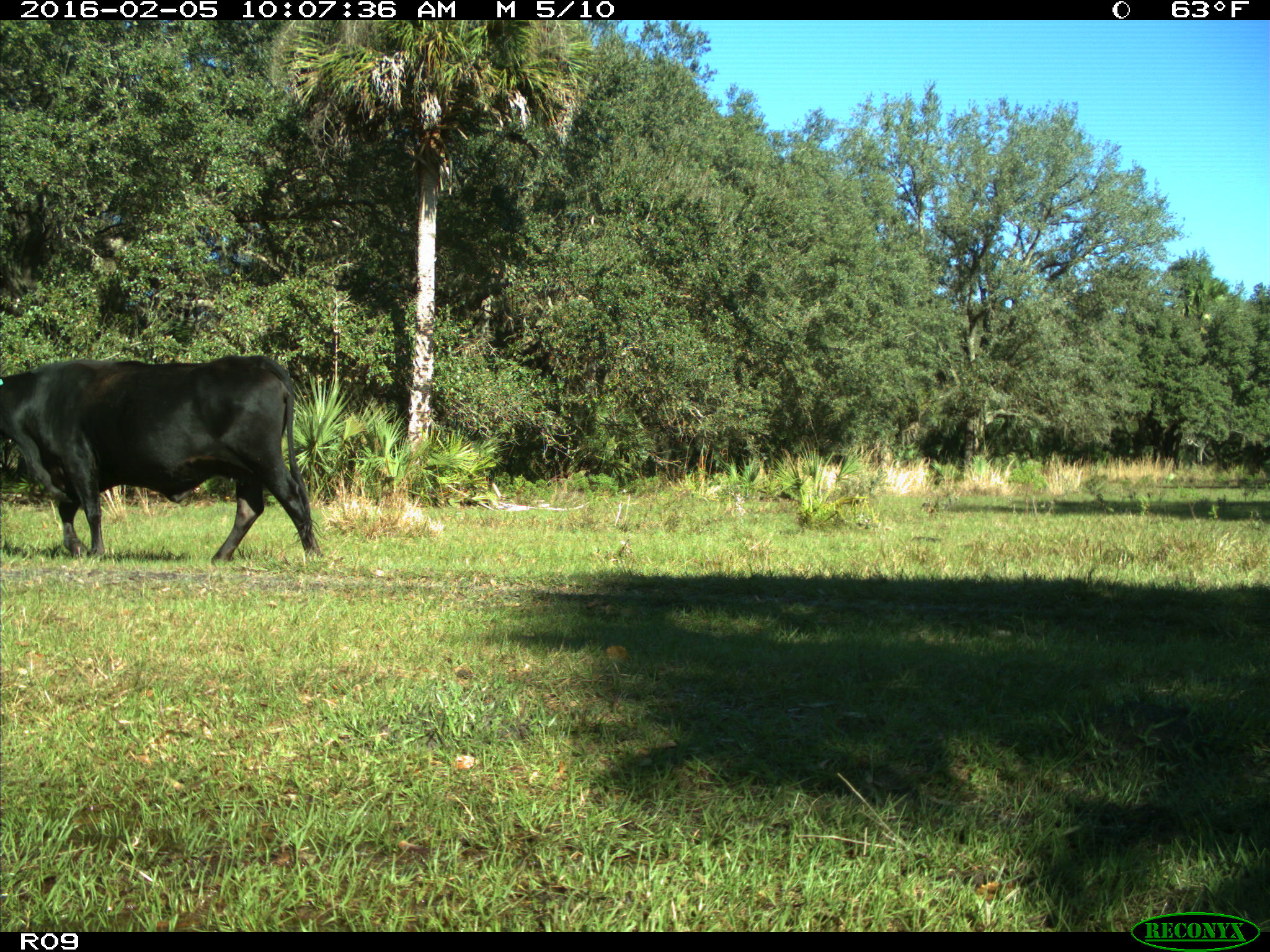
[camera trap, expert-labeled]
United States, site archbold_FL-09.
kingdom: Animalia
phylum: Chordata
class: Mammalia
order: Artiodactyla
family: Bovidae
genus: Bos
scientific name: Bos taurus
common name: domestic cow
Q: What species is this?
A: Bos taurus (domestic cow).